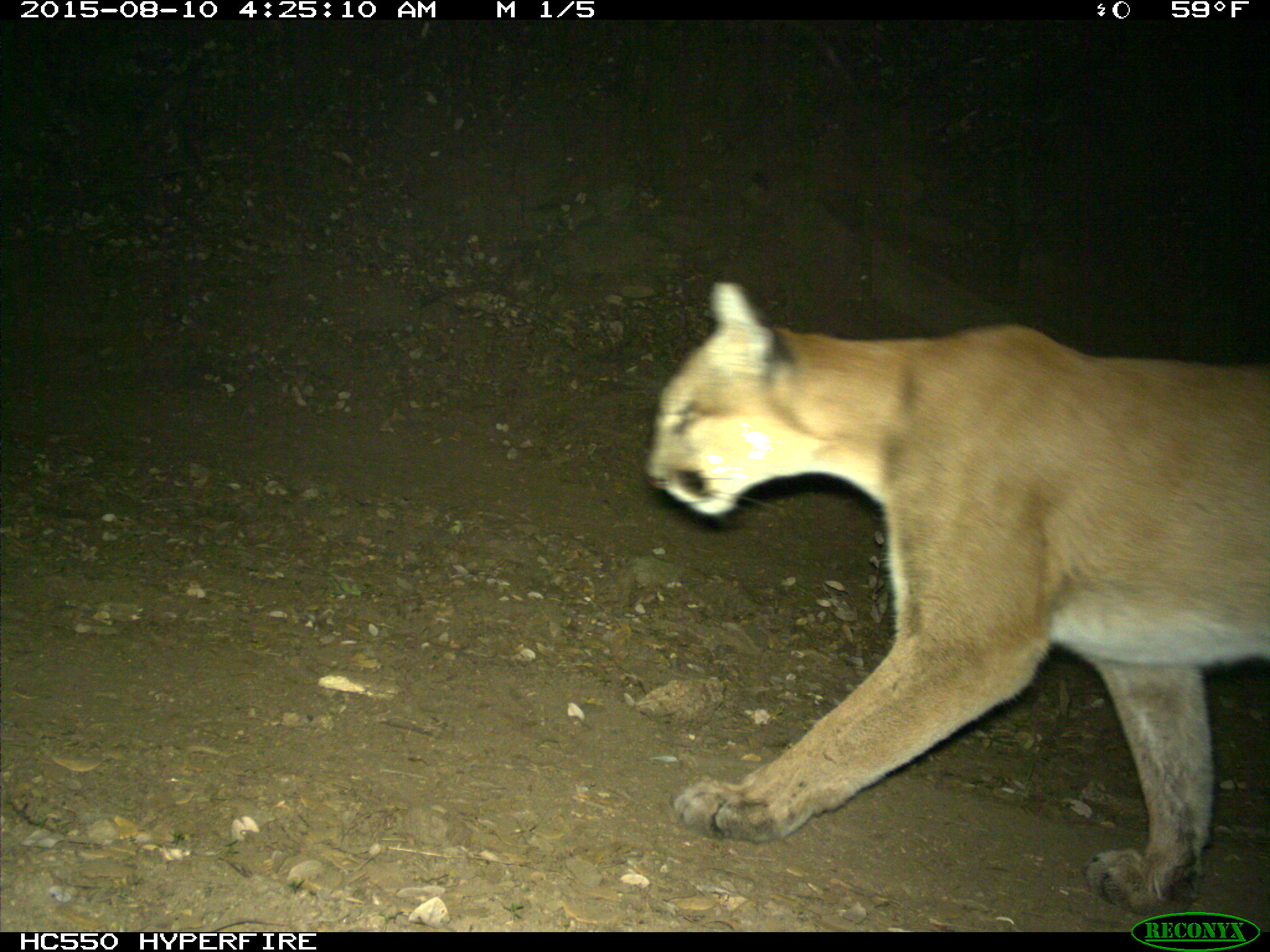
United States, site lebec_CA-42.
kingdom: Animalia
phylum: Chordata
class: Mammalia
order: Carnivora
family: Felidae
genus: Puma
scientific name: Puma concolor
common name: mountain lion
Puma concolor (mountain lion).